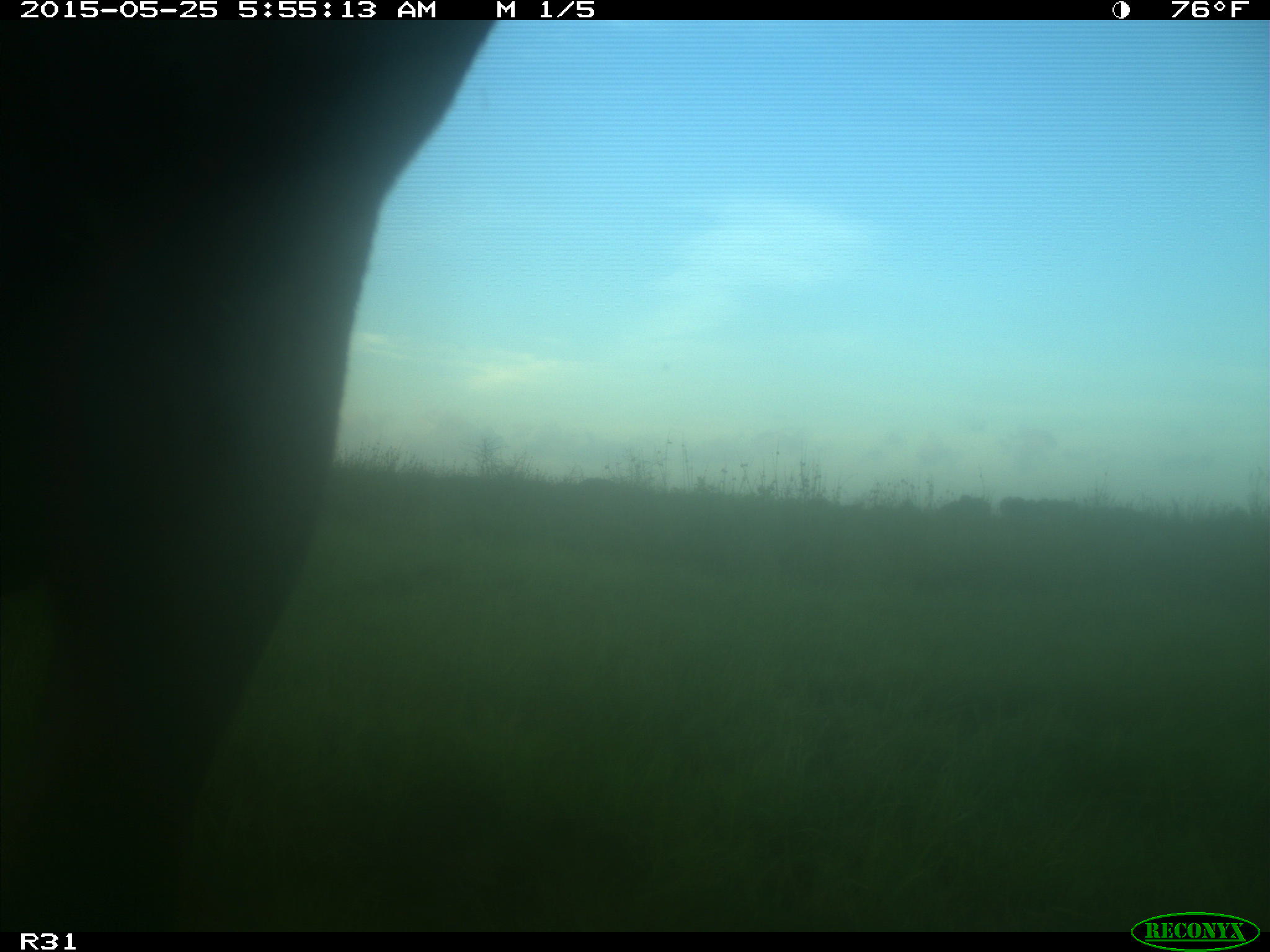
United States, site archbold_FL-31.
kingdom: Animalia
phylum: Chordata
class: Mammalia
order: Artiodactyla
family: Bovidae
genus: Bos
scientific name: Bos taurus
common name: domestic cow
Bos taurus (domestic cow).